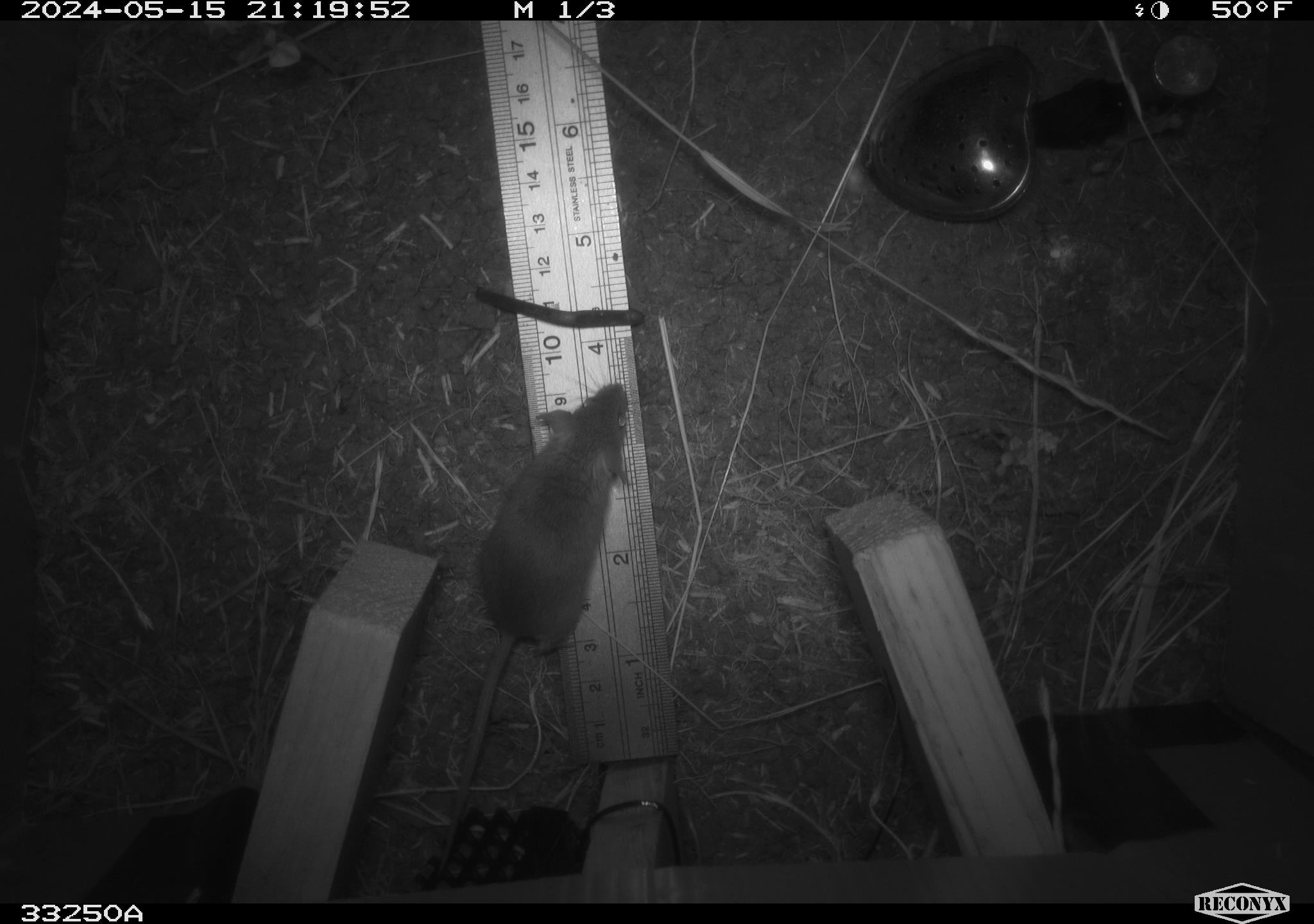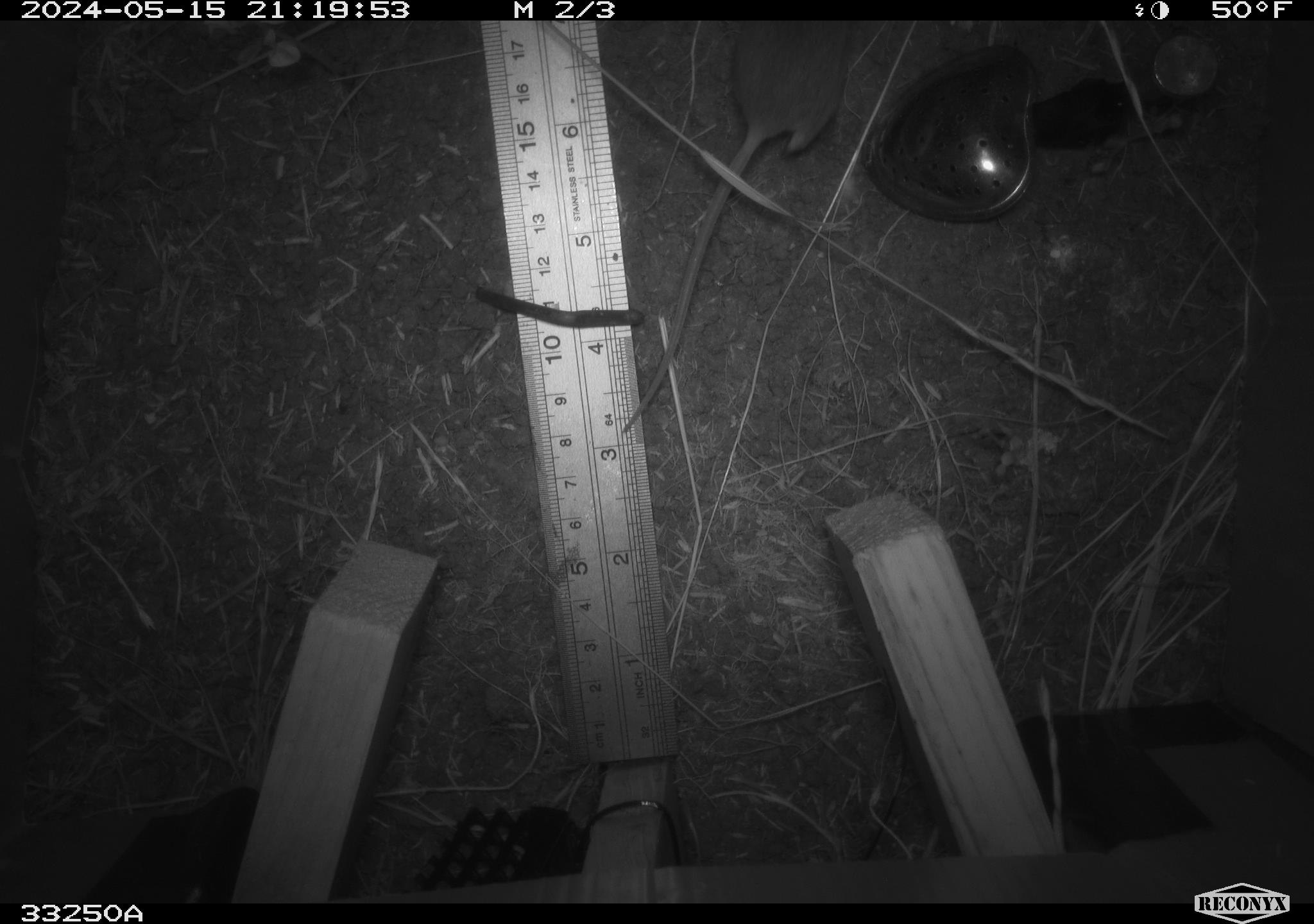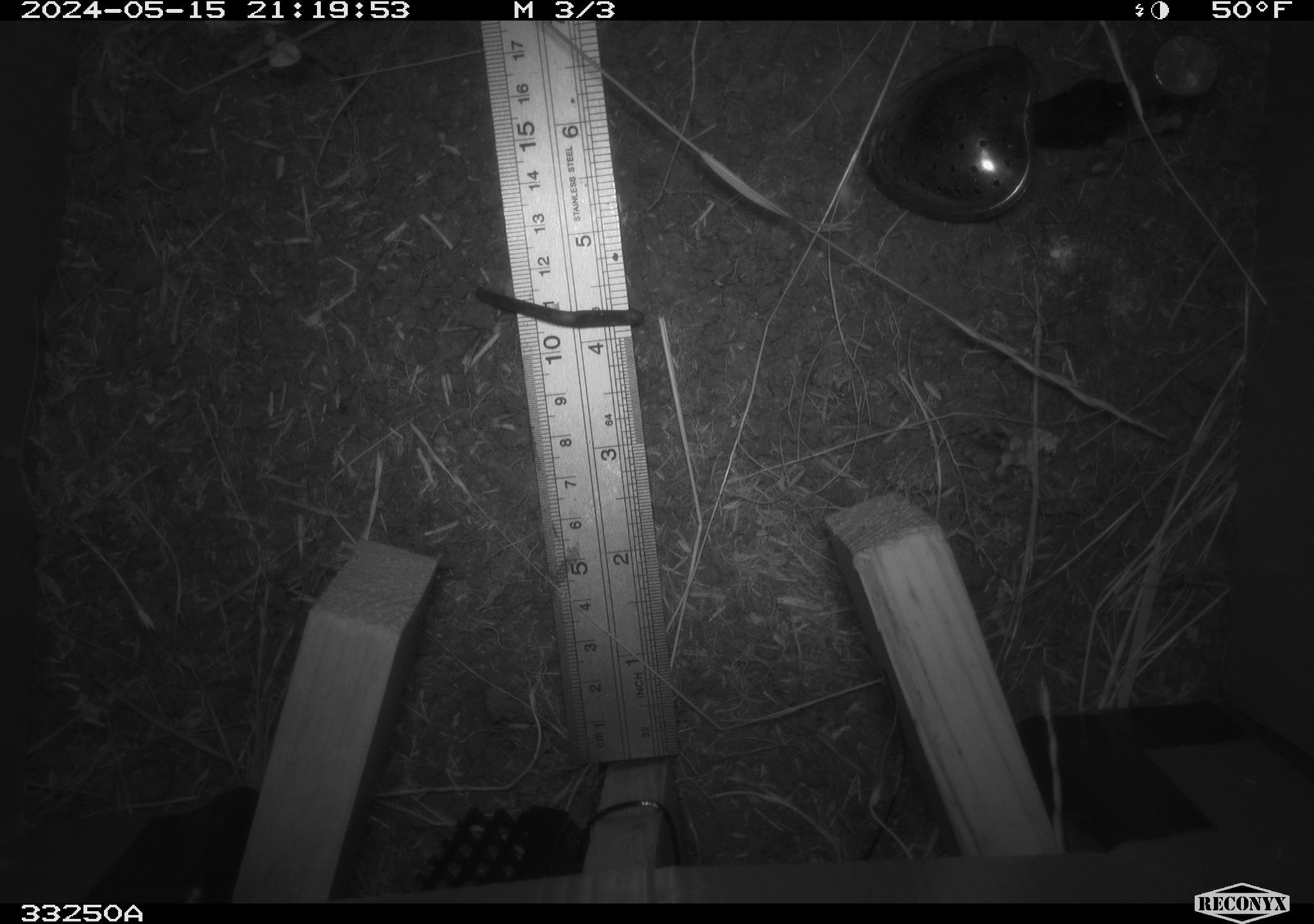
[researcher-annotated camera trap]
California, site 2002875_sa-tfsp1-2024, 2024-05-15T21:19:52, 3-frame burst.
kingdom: Animalia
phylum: Chordata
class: Mammalia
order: Rodentia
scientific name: Rodentia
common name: mouse species